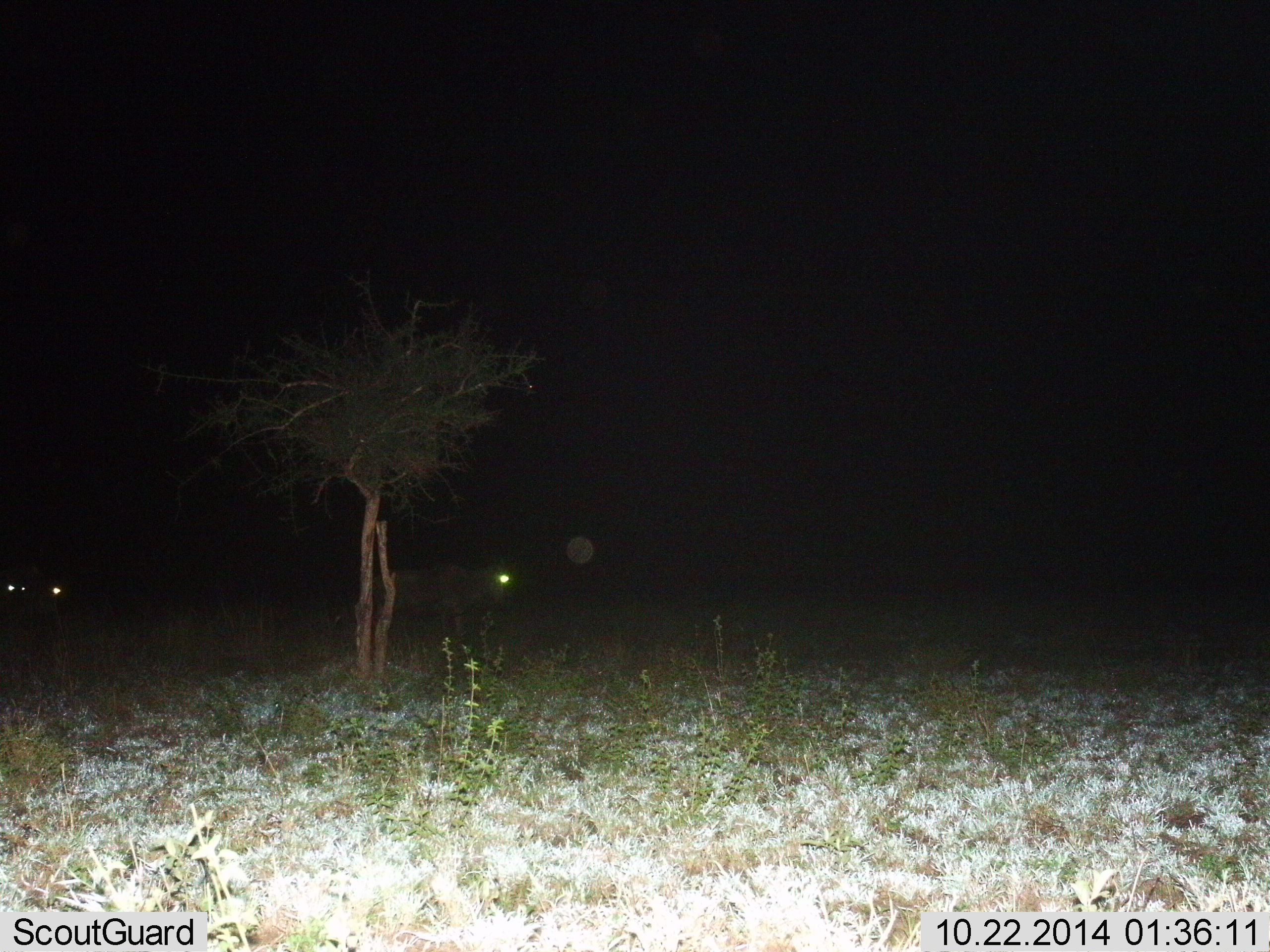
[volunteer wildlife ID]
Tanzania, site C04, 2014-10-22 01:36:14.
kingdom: Animalia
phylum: Chordata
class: Mammalia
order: Artiodactyla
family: Bovidae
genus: Connochaetes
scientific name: Connochaetes taurinus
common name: blue wildebeest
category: wildebeest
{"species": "wildebeest (blue wildebeest) (Connochaetes taurinus)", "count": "3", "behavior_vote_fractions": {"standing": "50%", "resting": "0%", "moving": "50%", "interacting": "0%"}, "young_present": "0%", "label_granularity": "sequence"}